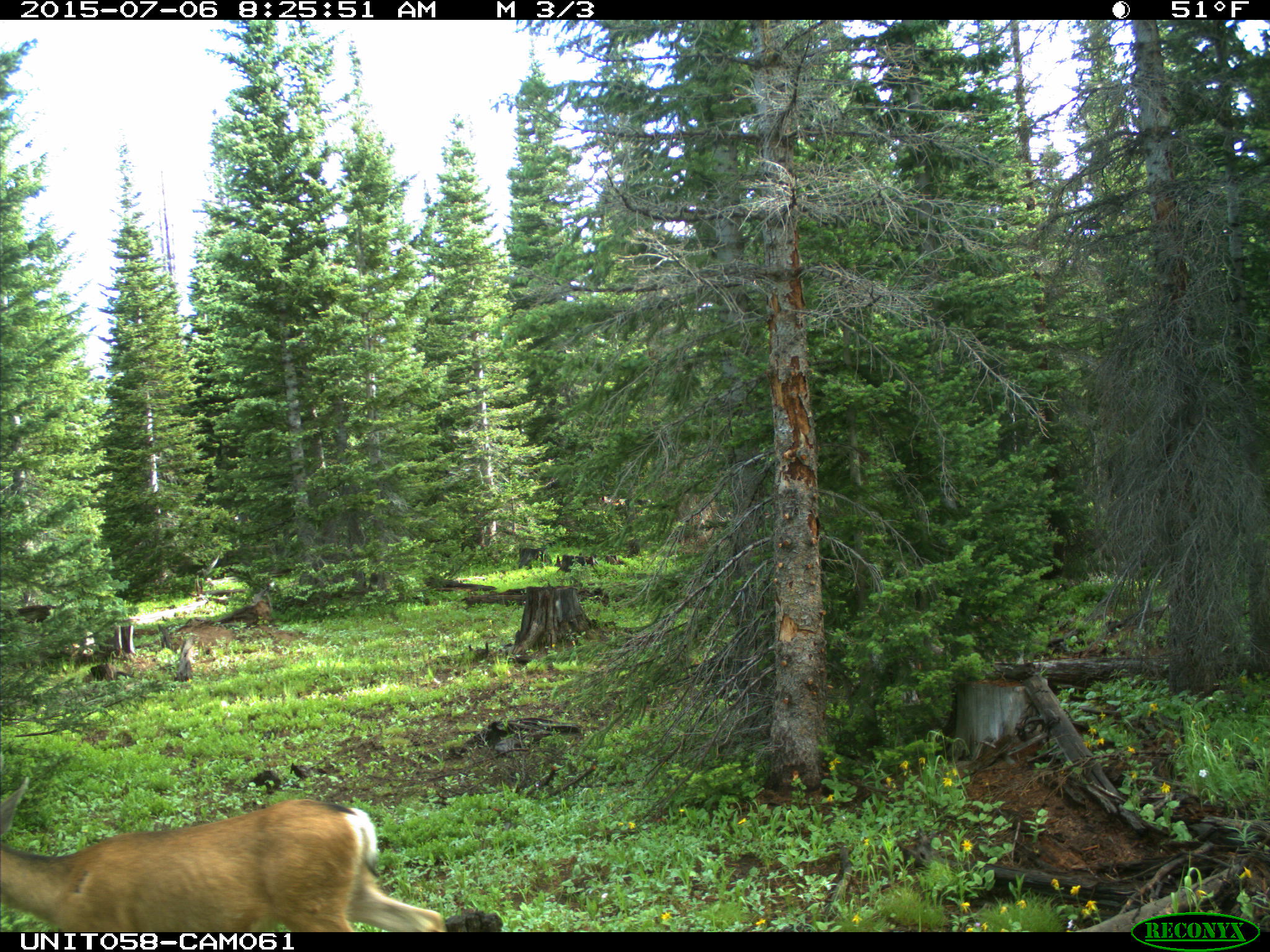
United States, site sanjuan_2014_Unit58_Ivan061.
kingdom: Animalia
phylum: Chordata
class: Mammalia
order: Artiodactyla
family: Cervidae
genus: Odocoileus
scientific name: Odocoileus hemionus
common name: mule deer